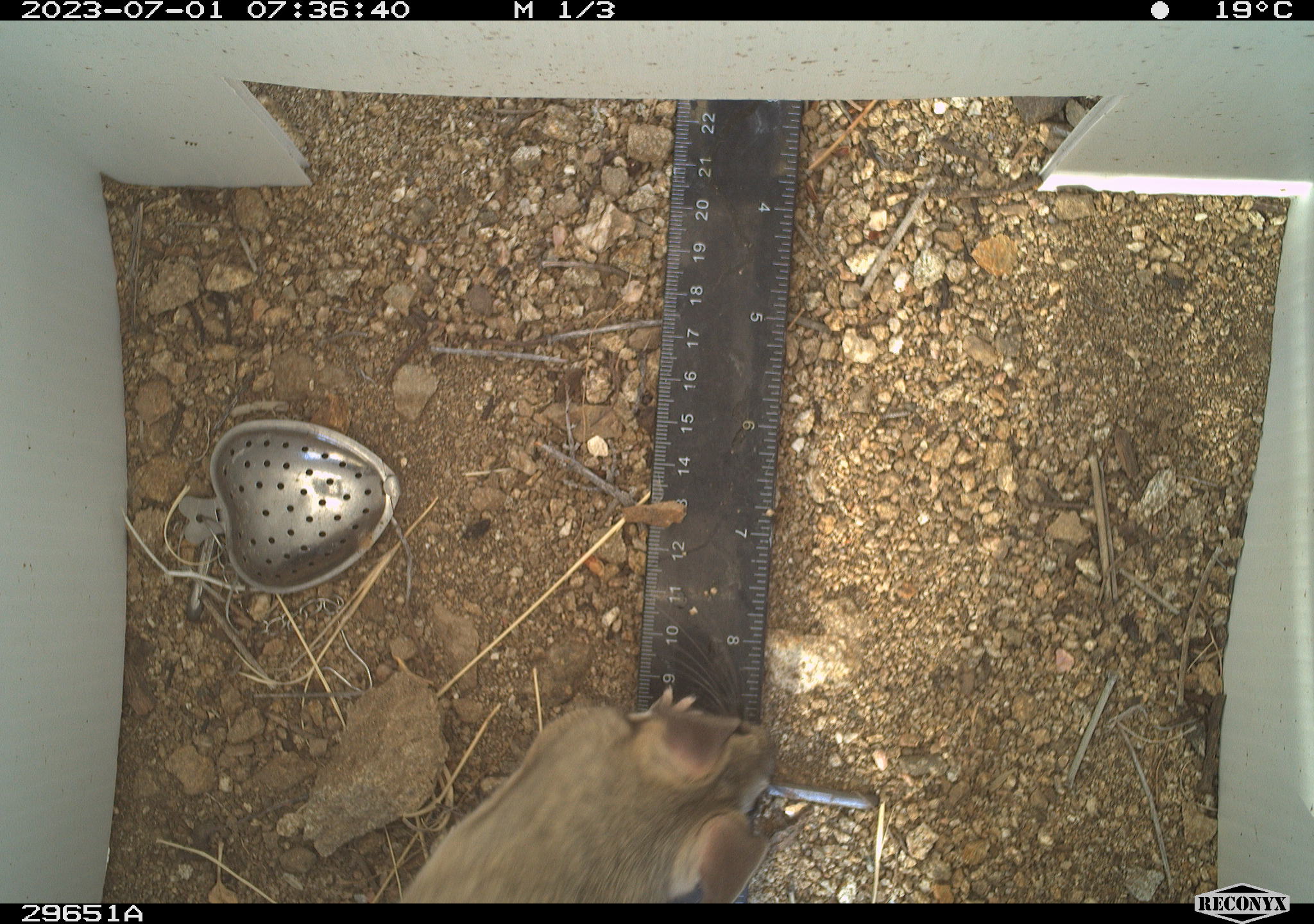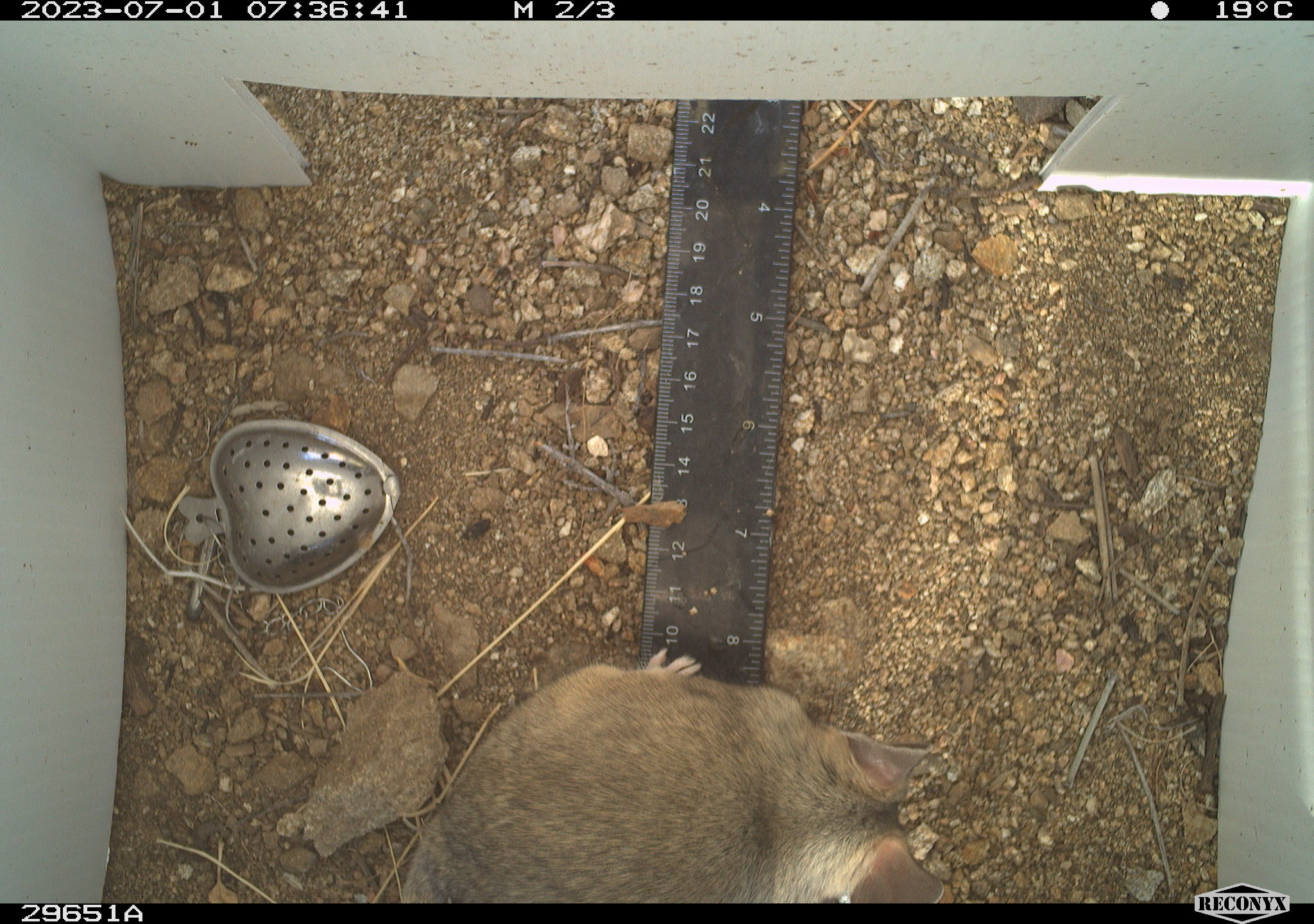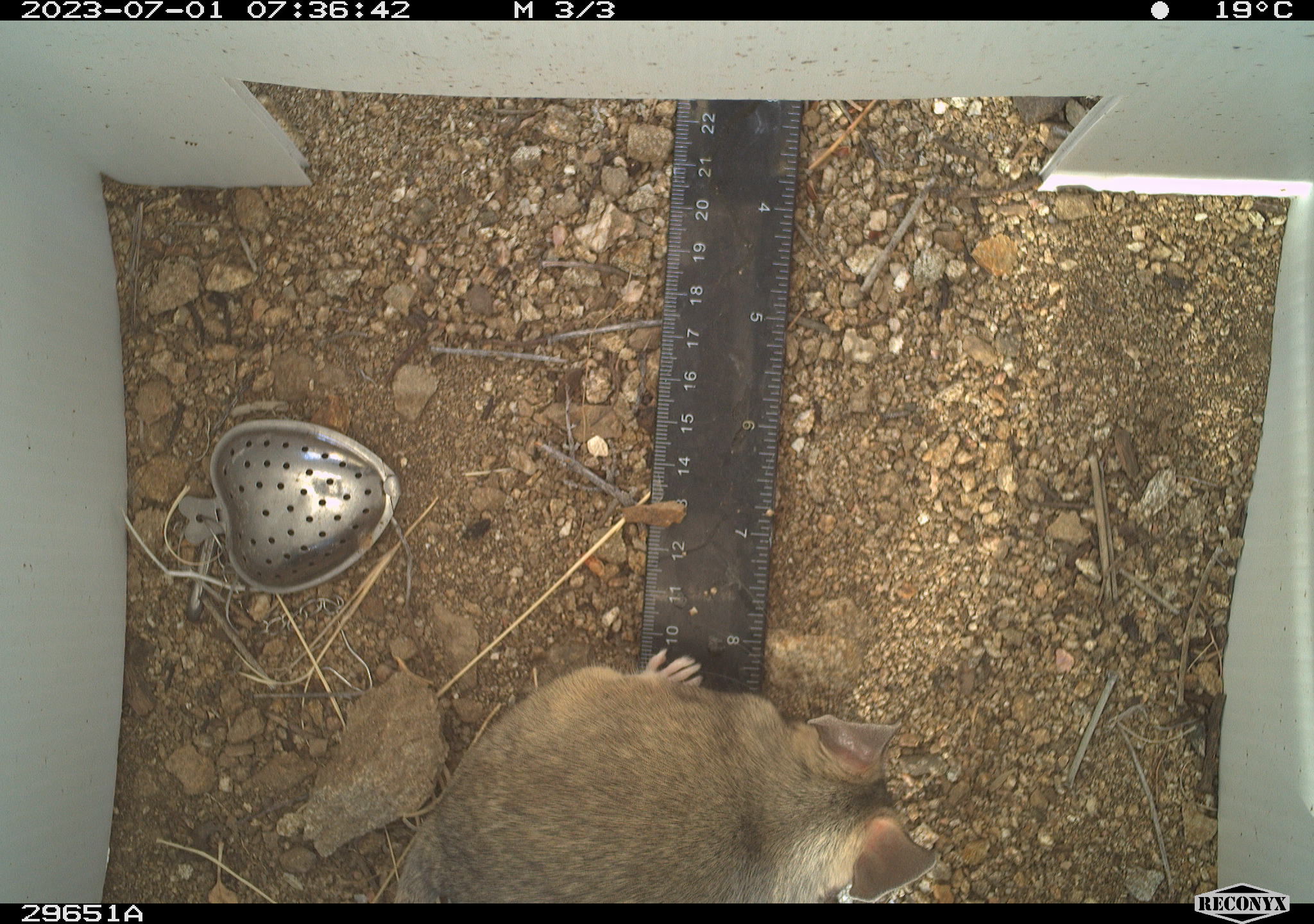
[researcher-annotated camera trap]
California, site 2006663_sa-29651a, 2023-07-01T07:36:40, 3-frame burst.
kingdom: Animalia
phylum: Chordata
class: Mammalia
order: Rodentia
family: Cricetidae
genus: Neotoma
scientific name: Neotoma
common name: pack rat or woodrat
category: neotoma species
Neotoma species (pack rat or woodrat) (Neotoma).